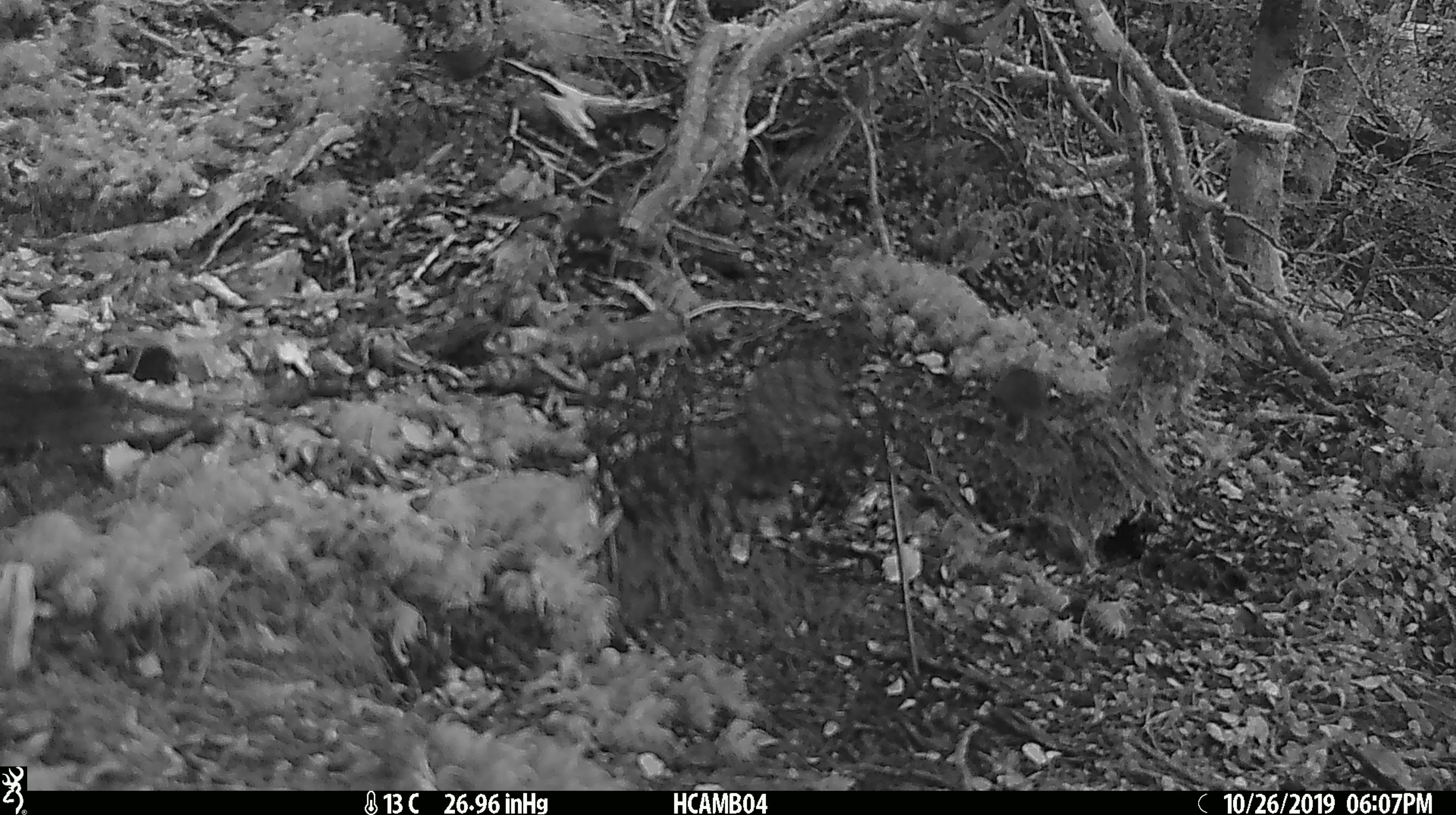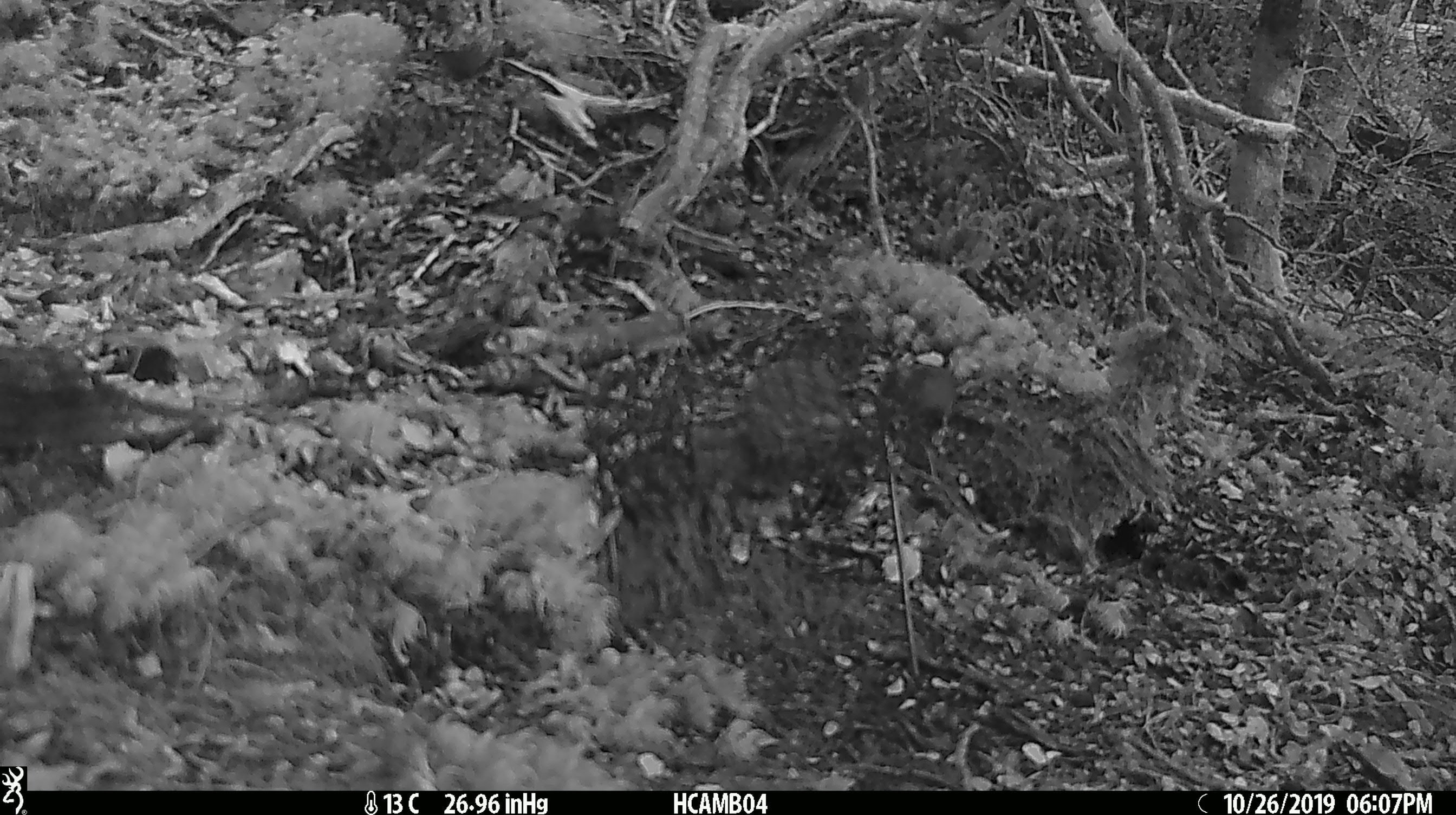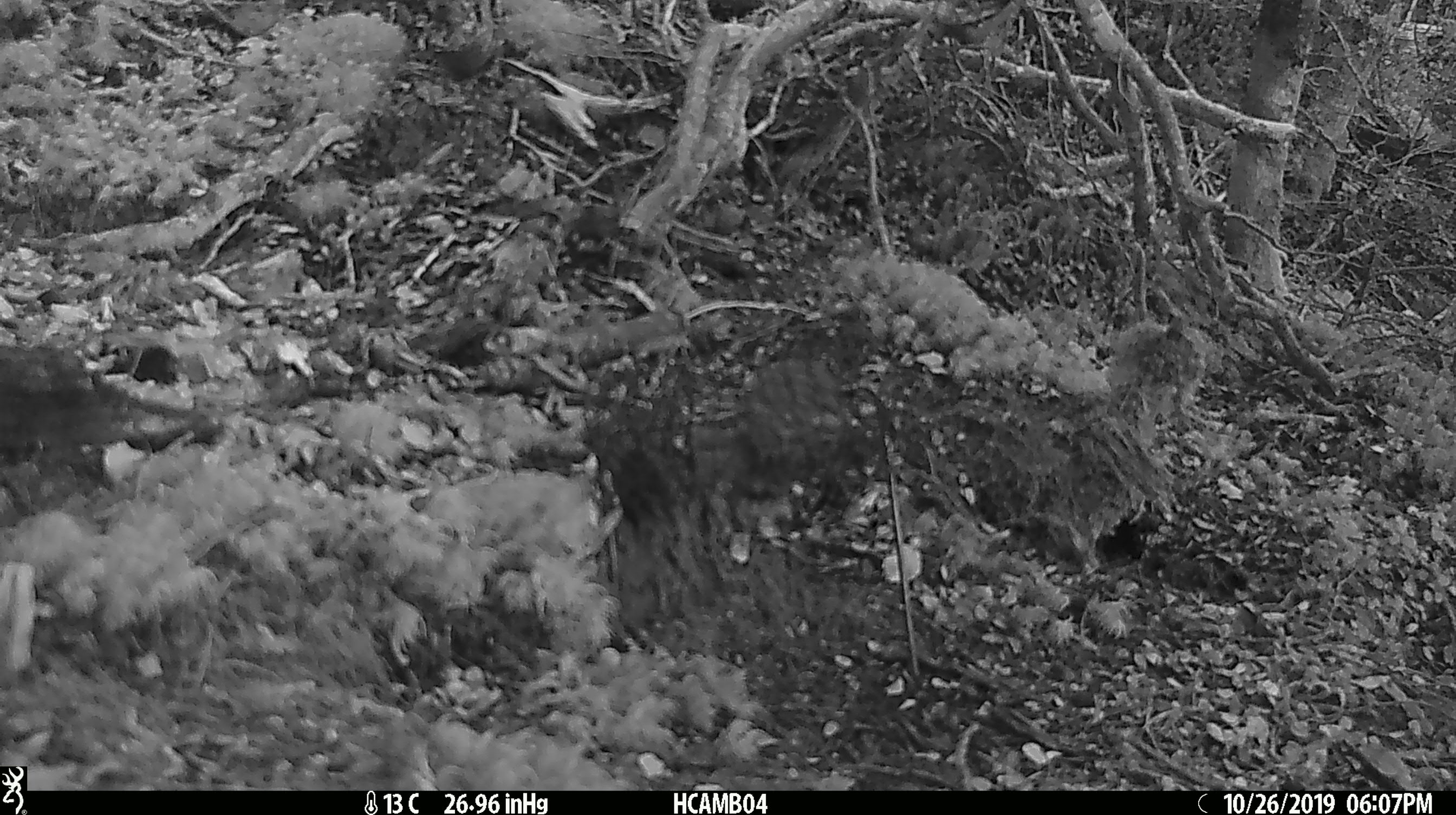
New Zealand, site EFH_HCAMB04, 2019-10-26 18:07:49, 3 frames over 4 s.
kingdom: Animalia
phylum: Chordata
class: Mammalia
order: Rodentia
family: Muridae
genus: Mus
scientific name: Mus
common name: mouse